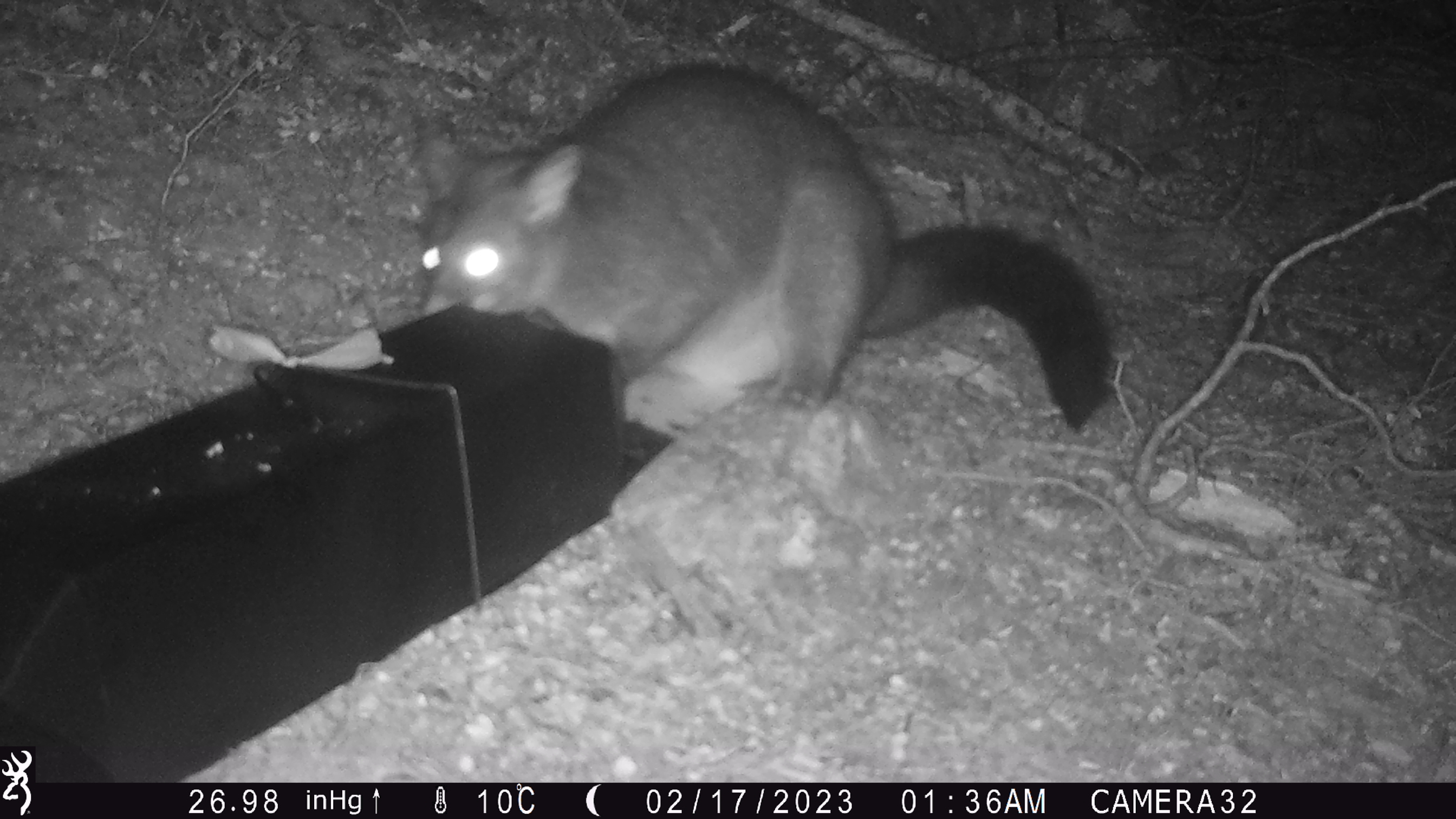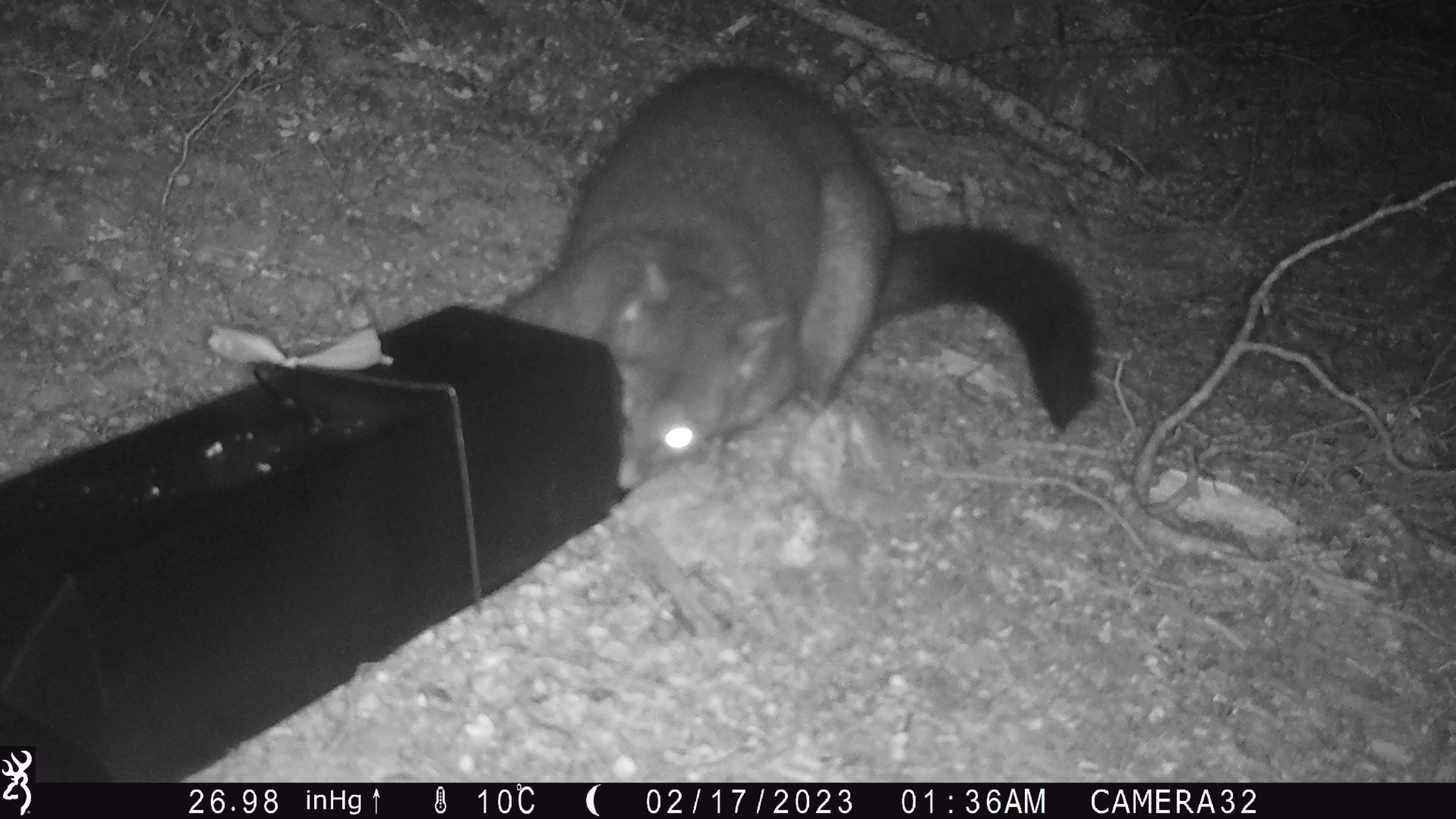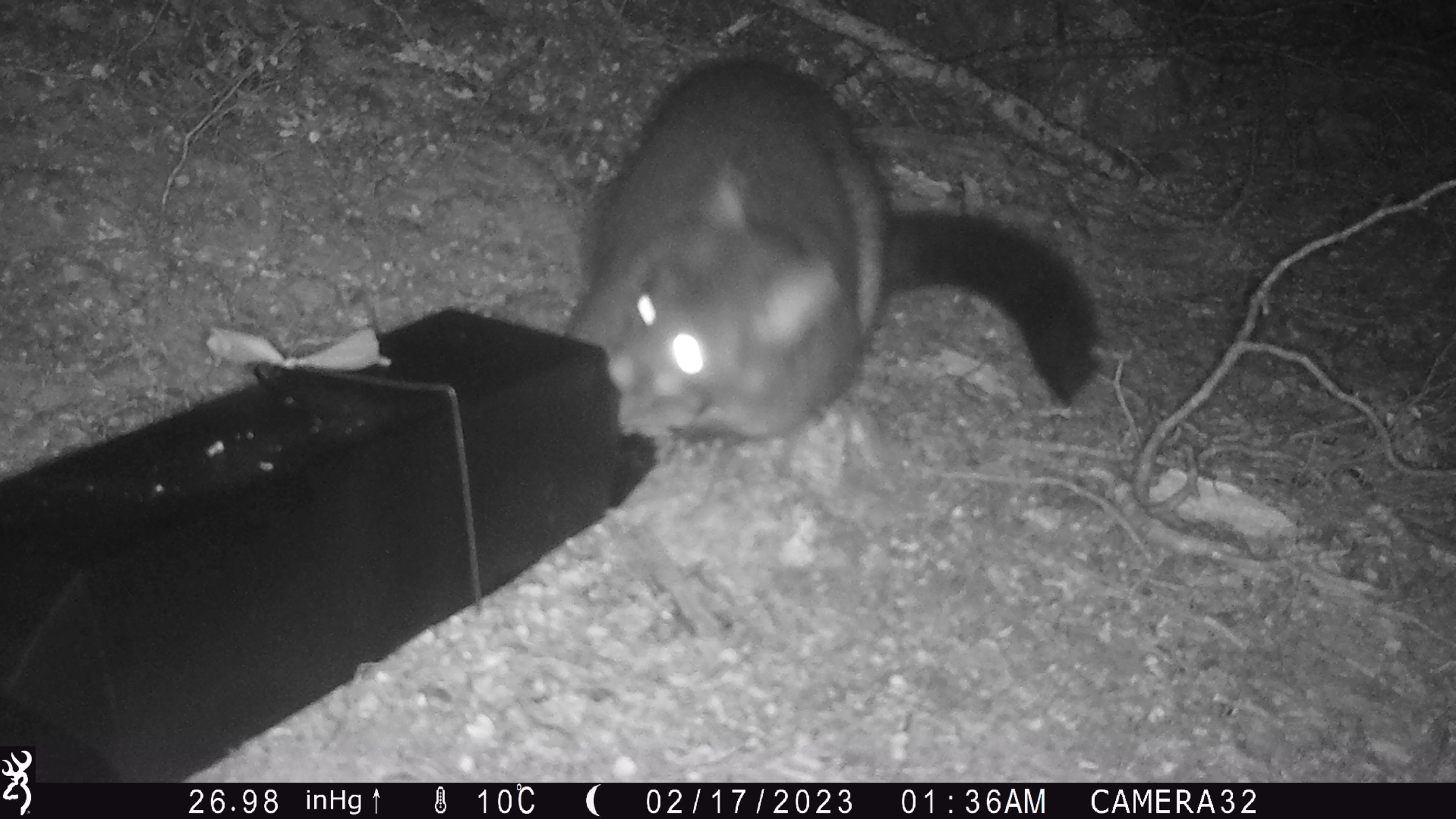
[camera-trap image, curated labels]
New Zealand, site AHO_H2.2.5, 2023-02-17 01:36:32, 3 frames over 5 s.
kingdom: Animalia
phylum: Chordata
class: Mammalia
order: Carnivora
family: Mustelidae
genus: Mustela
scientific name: Mustela erminea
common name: stoat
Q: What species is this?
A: Stoat (Mustela erminea).